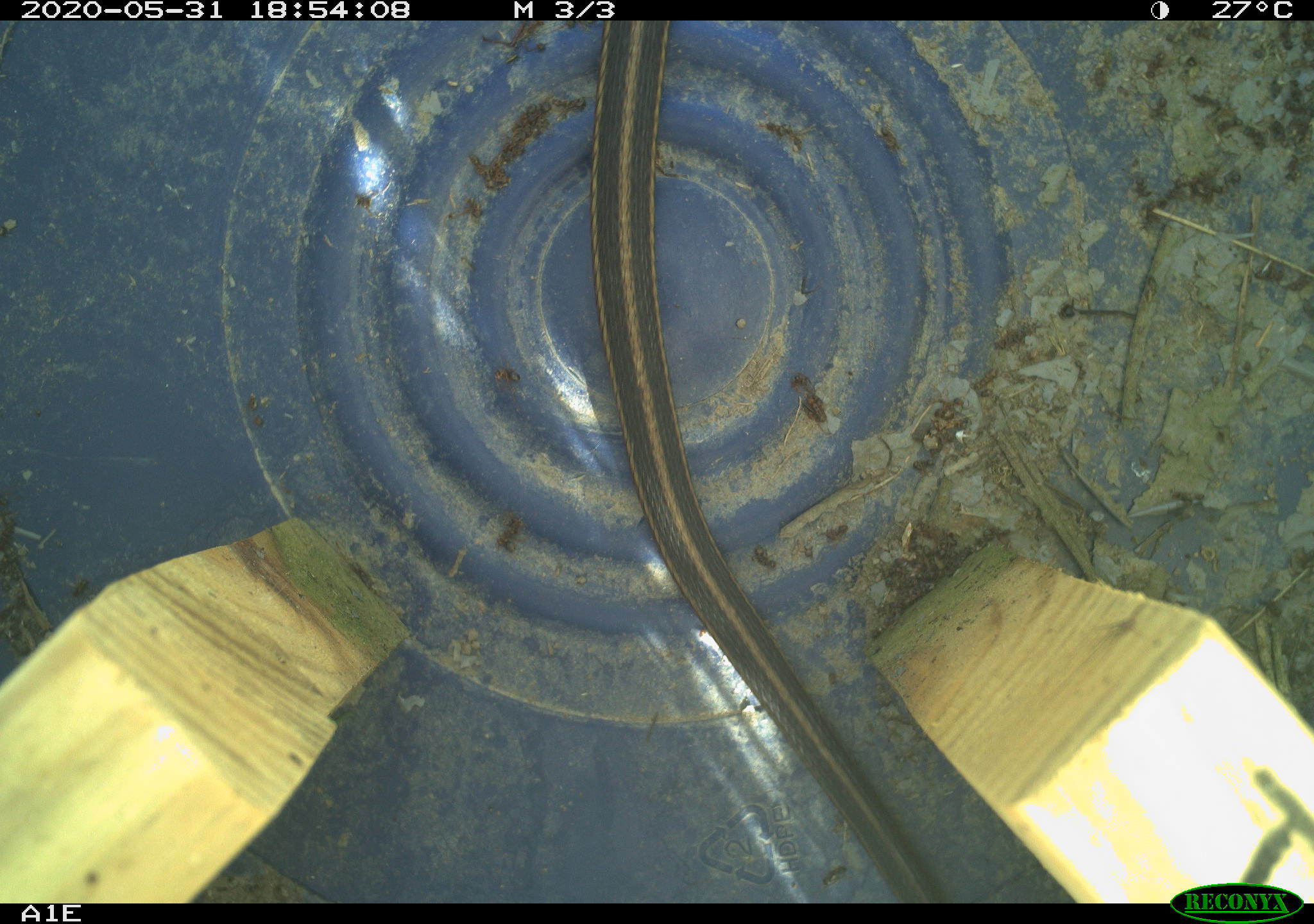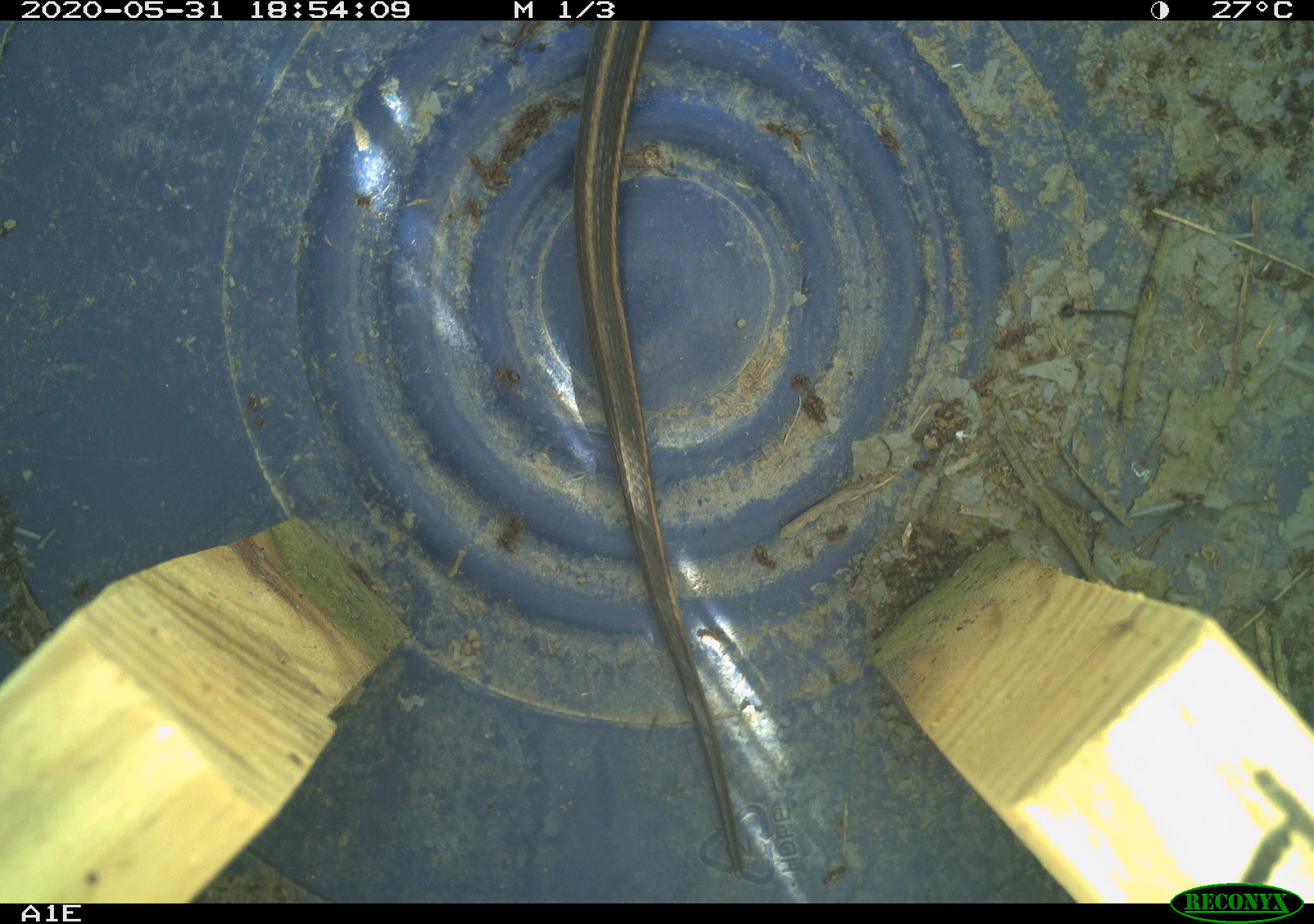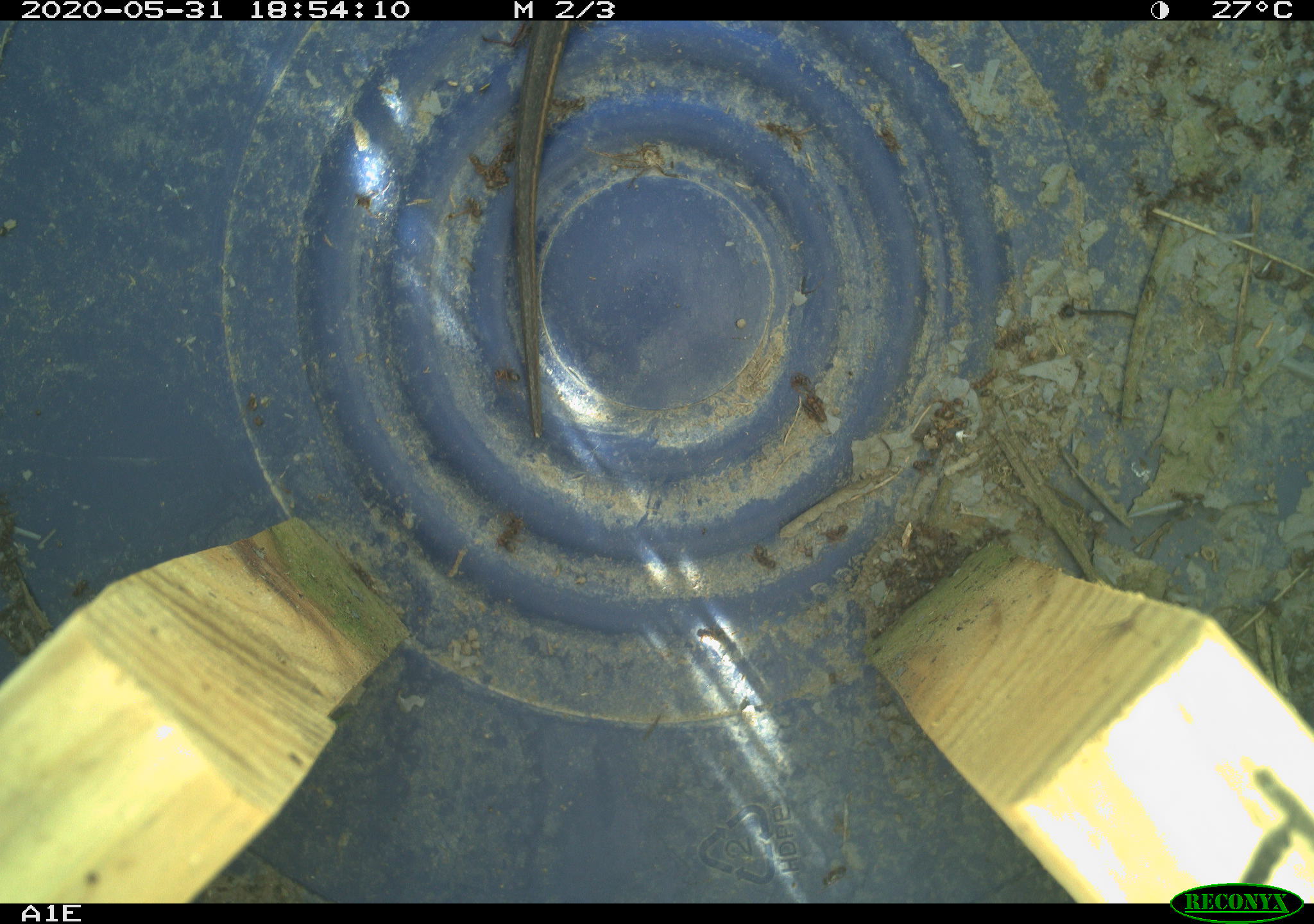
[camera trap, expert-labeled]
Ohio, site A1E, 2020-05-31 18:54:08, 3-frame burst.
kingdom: Animalia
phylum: Chordata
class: Reptilia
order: Squamata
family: Colubridae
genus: Thamnophis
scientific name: Thamnophis sirtalis sirtalis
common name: eastern gartersnake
Eastern gartersnake (Thamnophis sirtalis sirtalis).